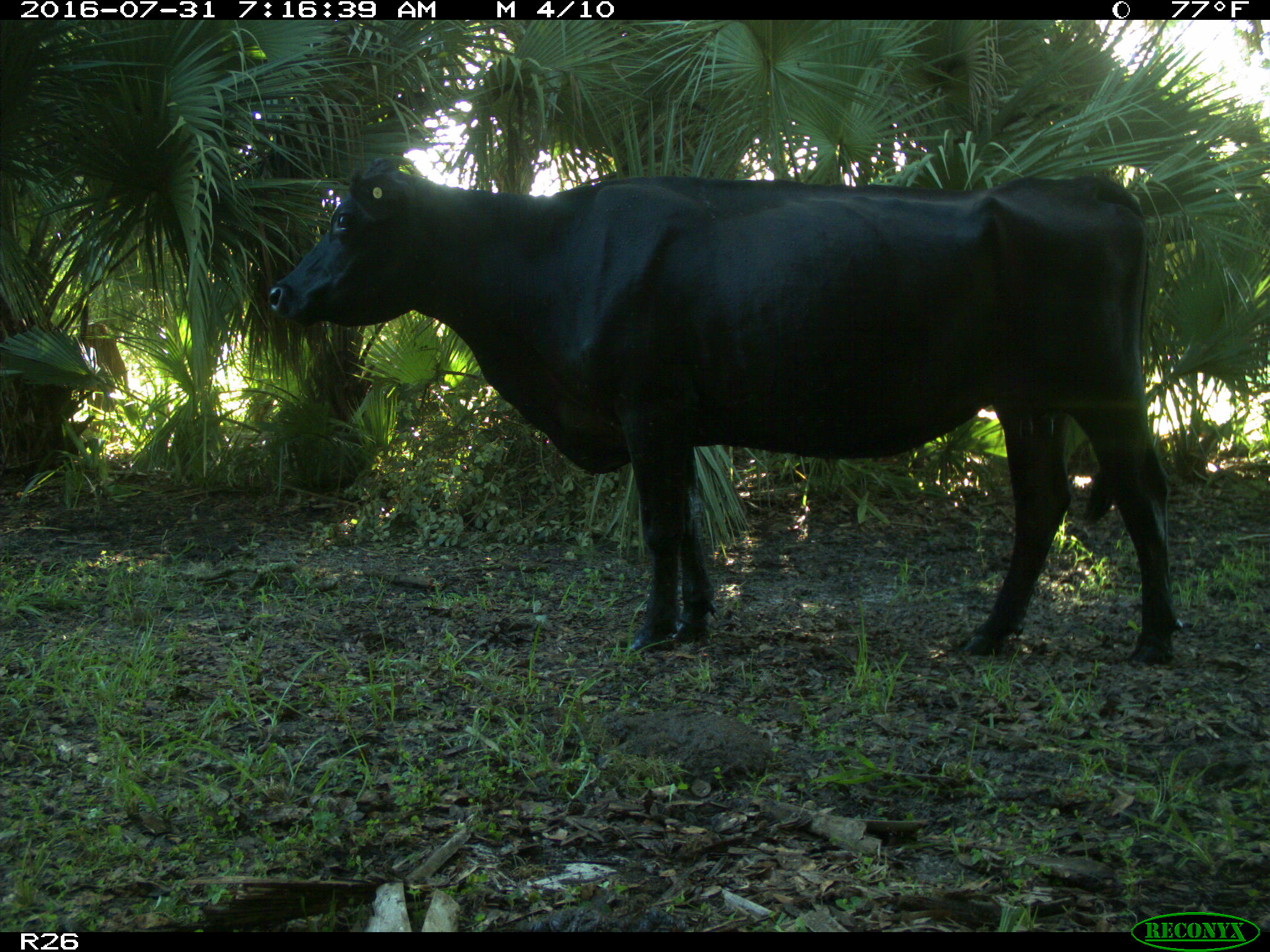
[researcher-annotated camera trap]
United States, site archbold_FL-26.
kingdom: Animalia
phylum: Chordata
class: Mammalia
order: Artiodactyla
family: Bovidae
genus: Bos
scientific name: Bos taurus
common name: domestic cow